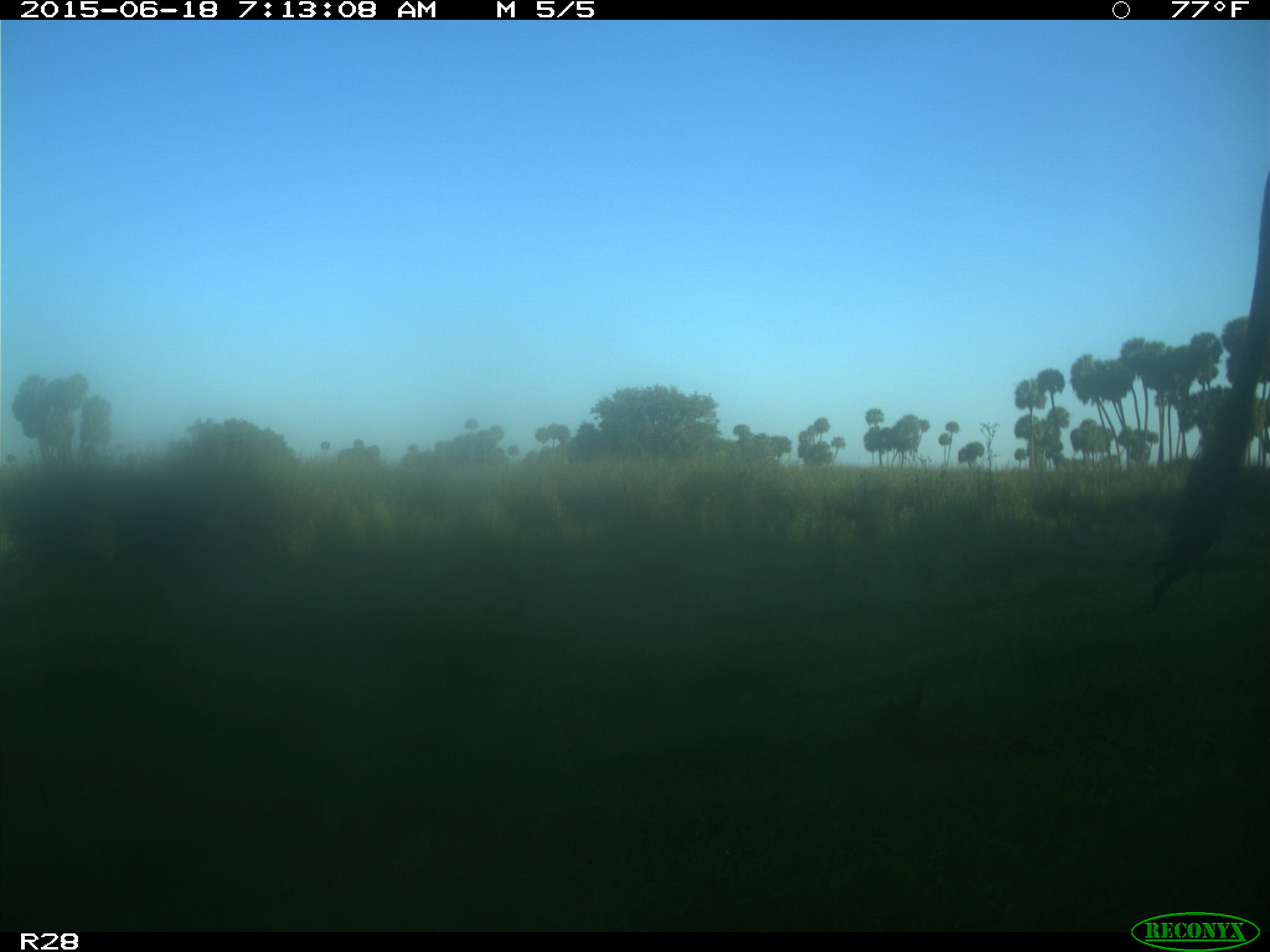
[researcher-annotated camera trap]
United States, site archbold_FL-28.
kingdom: Animalia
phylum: Chordata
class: Mammalia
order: Artiodactyla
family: Bovidae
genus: Bos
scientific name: Bos taurus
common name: domestic cow